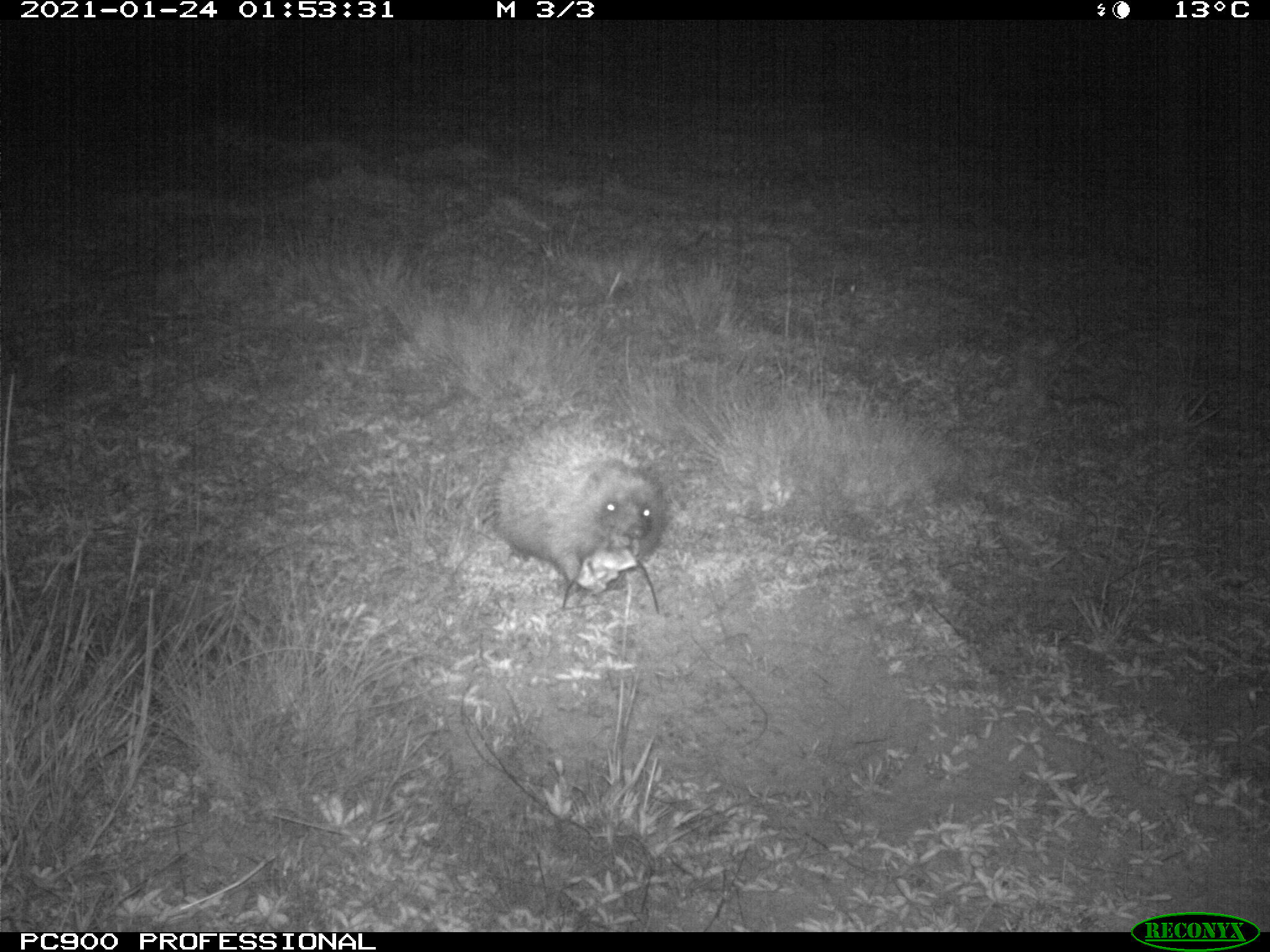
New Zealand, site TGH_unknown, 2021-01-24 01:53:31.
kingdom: Animalia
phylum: Chordata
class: Mammalia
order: Eulipotyphla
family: Erinaceidae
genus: Erinaceus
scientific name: Erinaceus europaeus europaeus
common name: european hedgehog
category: hedgehog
Hedgehog (european hedgehog) (Erinaceus europaeus europaeus).